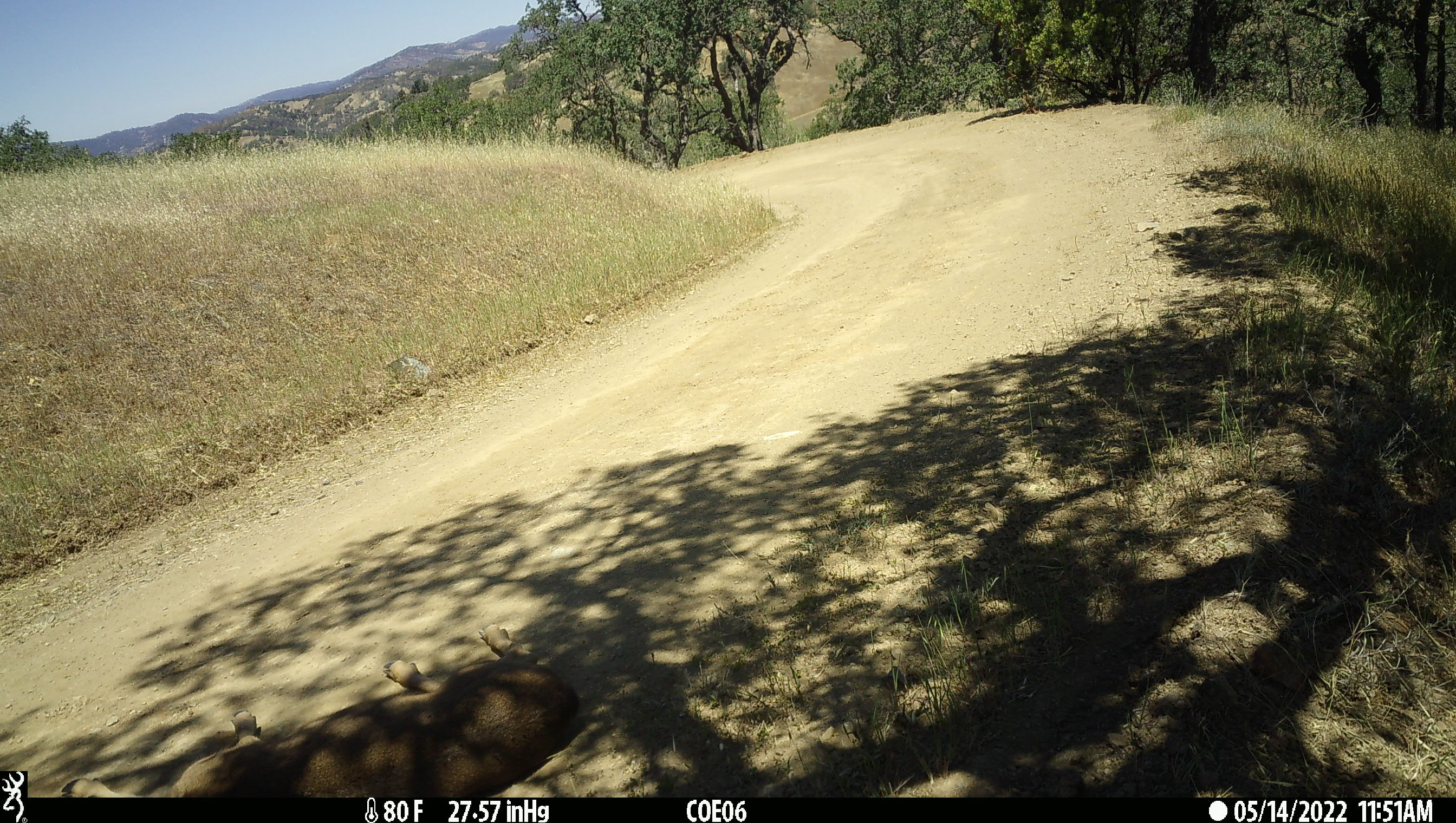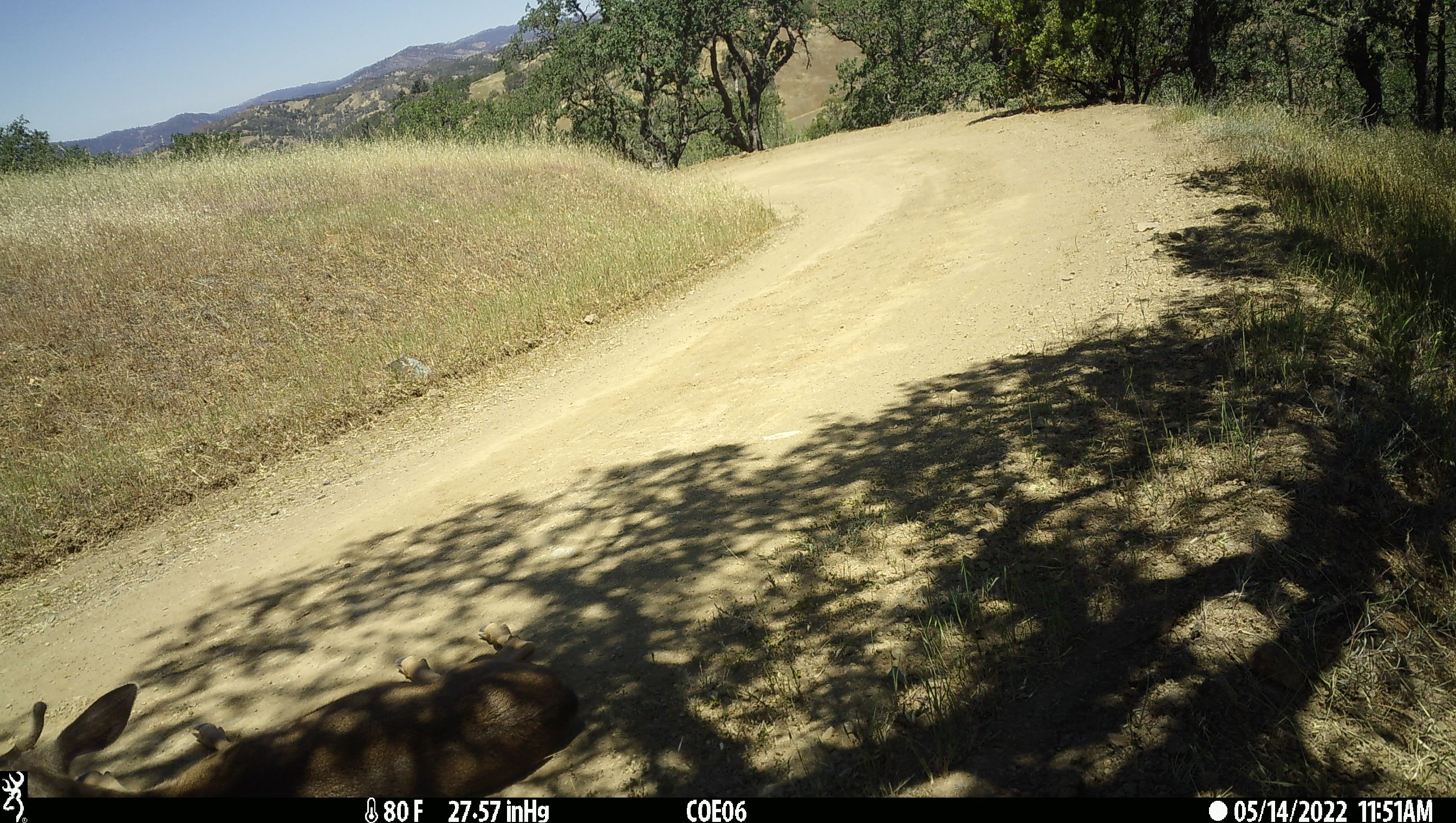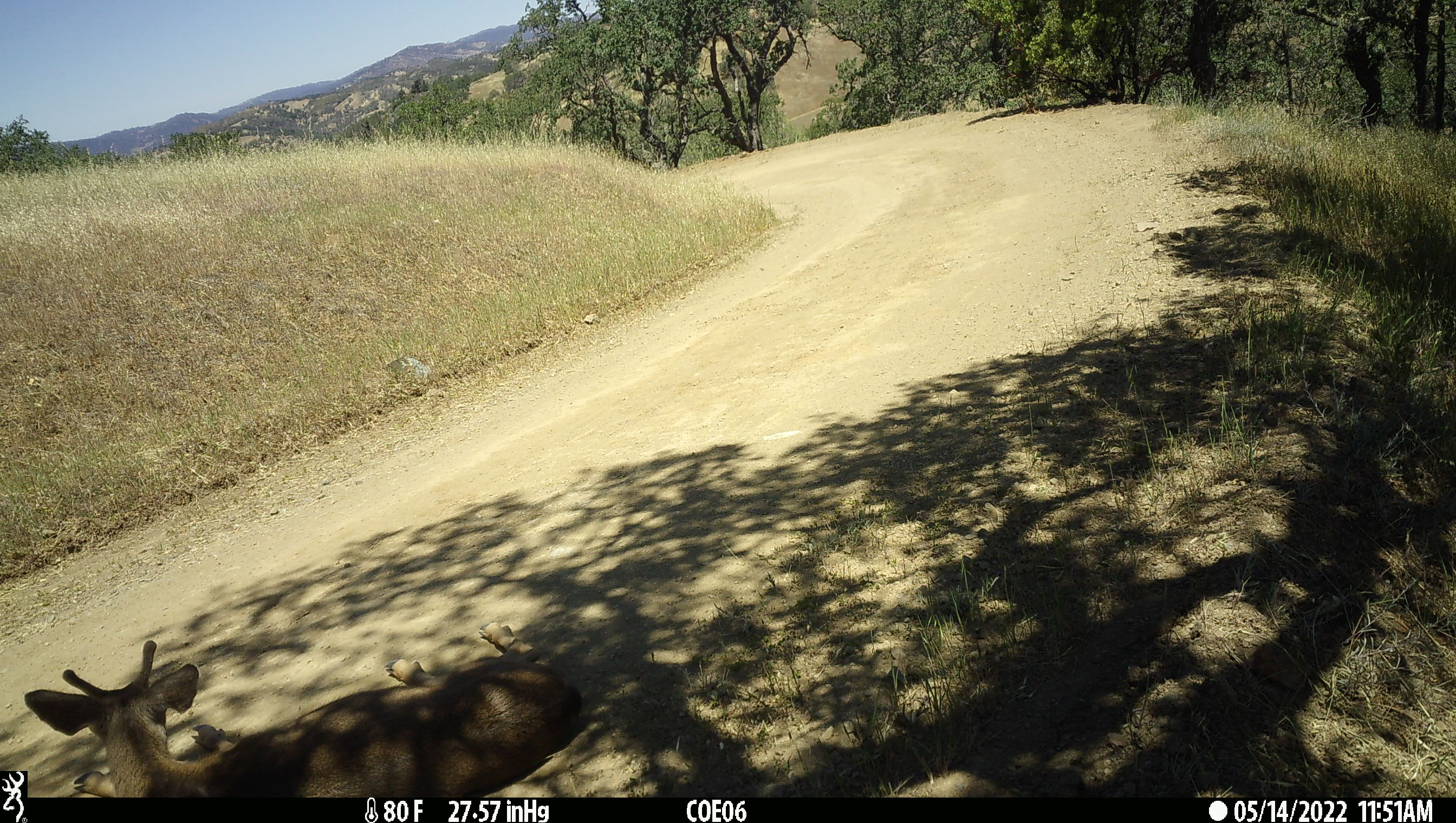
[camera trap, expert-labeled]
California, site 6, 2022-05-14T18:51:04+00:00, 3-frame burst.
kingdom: Animalia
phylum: Chordata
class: Mammalia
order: Artiodactyla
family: Cervidae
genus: Odocoileus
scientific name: Odocoileus hemionus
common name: mule deer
Mule deer (Odocoileus hemionus).